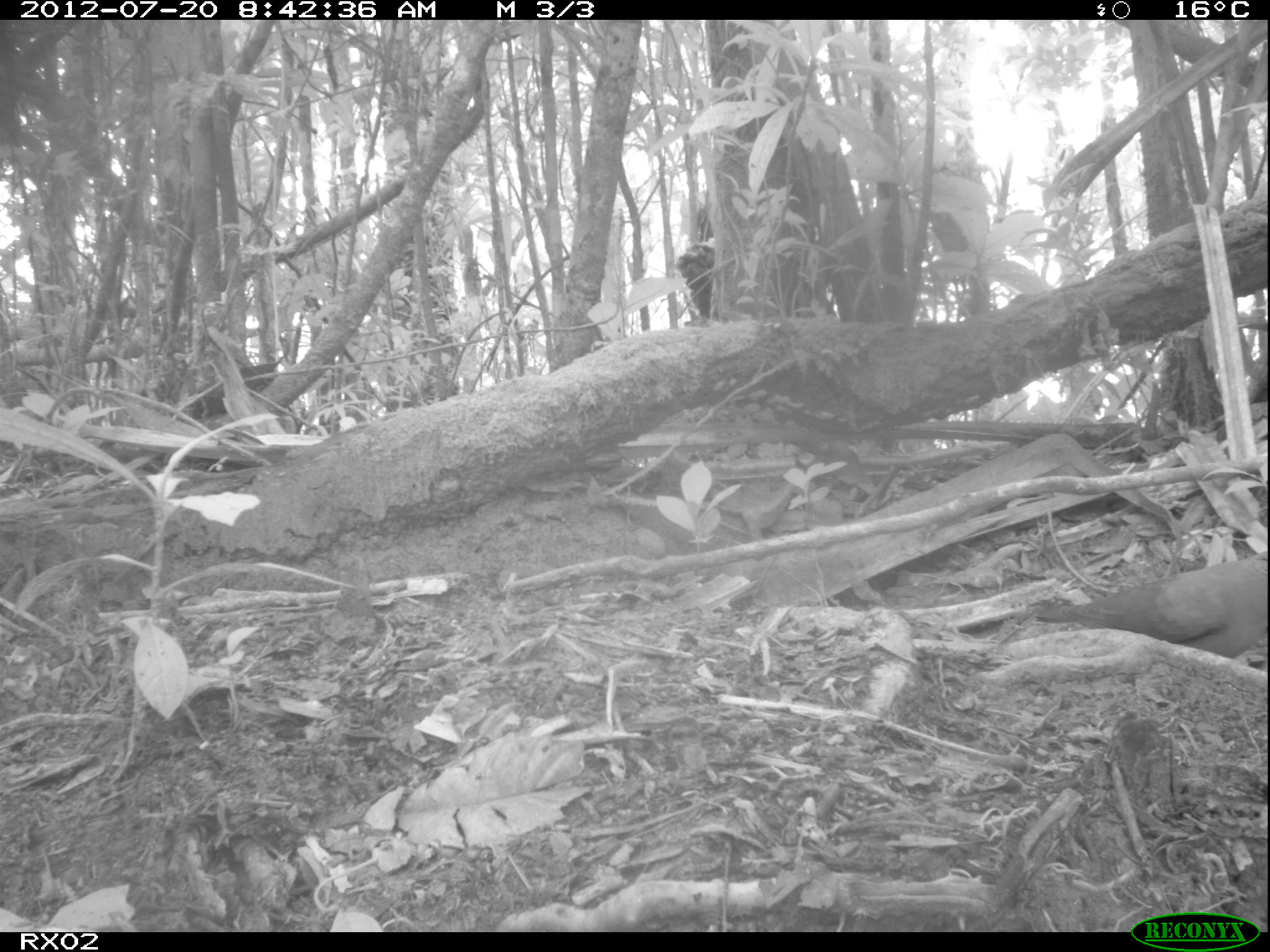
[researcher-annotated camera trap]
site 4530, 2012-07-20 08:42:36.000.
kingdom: Animalia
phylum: Chordata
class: Aves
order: Columbiformes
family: Columbidae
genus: Streptopelia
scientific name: Streptopelia picturata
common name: malagasy turtle dove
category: nesoenas picturata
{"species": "nesoenas picturata (malagasy turtle dove) (Streptopelia picturata)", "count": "1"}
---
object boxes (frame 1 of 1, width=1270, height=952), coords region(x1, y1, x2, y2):
nesoenas picturata: region(1030, 546, 1270, 659)